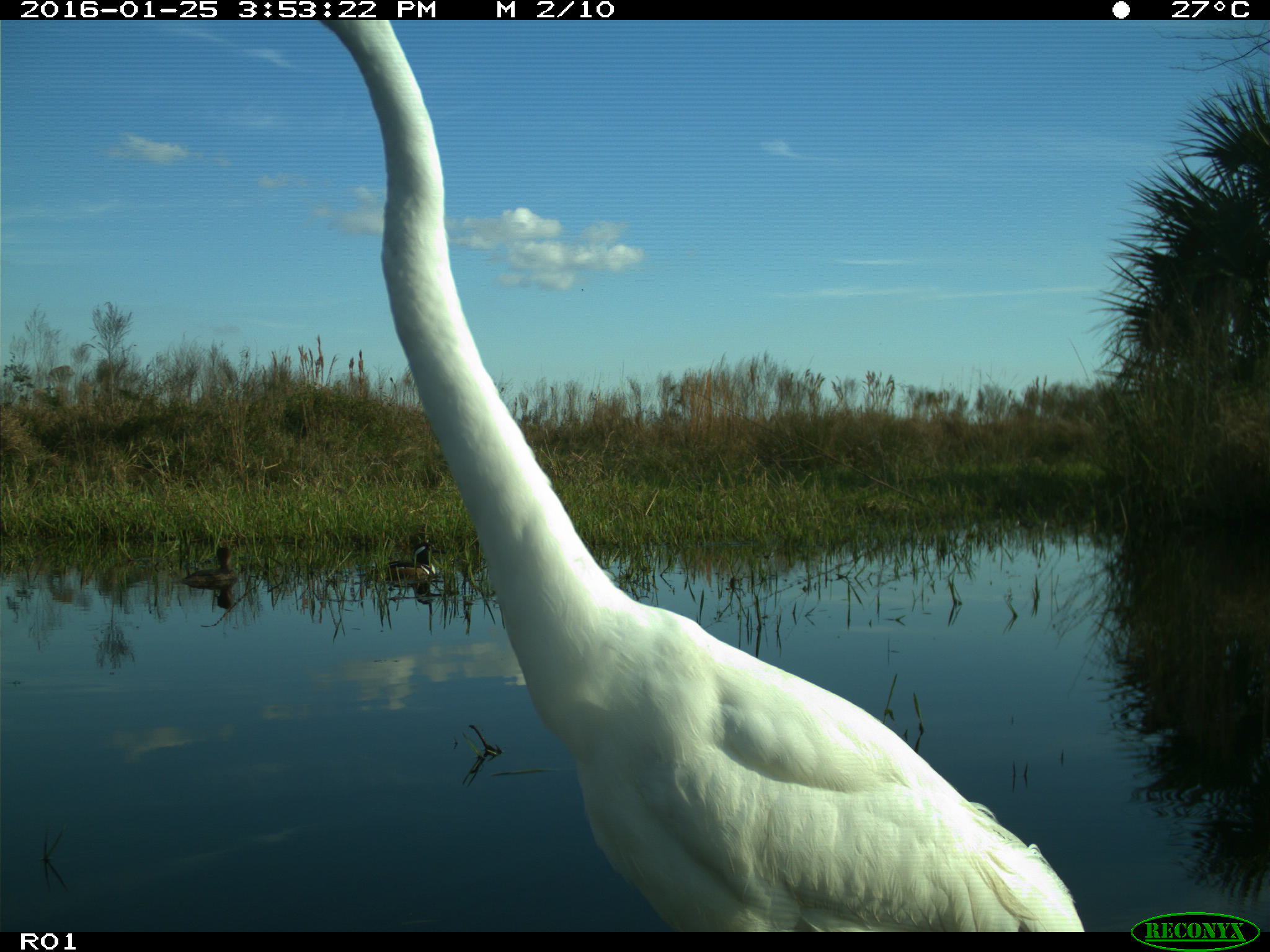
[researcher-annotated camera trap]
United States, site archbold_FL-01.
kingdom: Animalia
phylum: Chordata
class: Aves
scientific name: Aves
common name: birds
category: unidentified bird